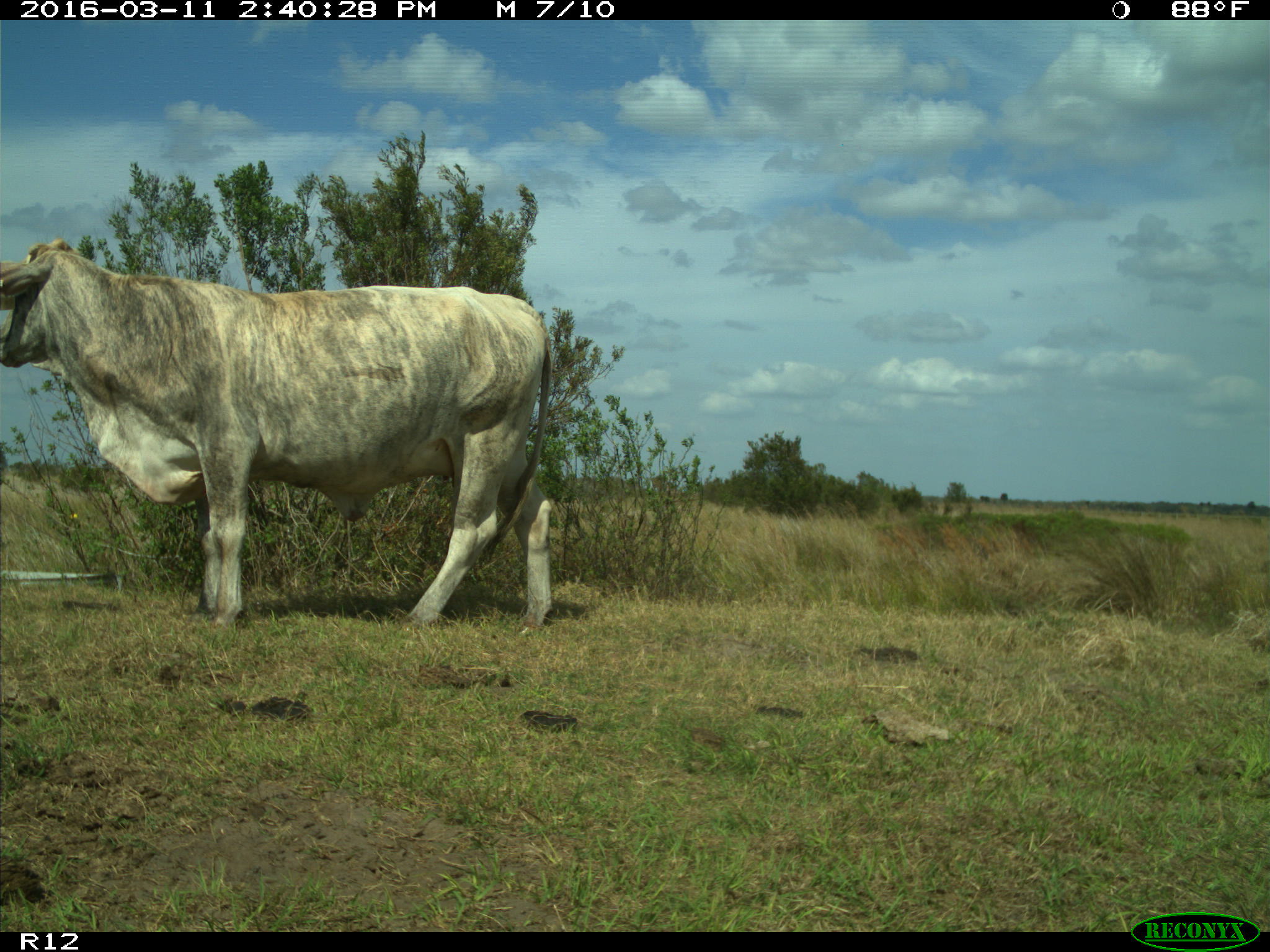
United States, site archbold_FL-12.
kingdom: Animalia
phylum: Chordata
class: Mammalia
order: Artiodactyla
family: Bovidae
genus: Bos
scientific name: Bos taurus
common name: domestic cow